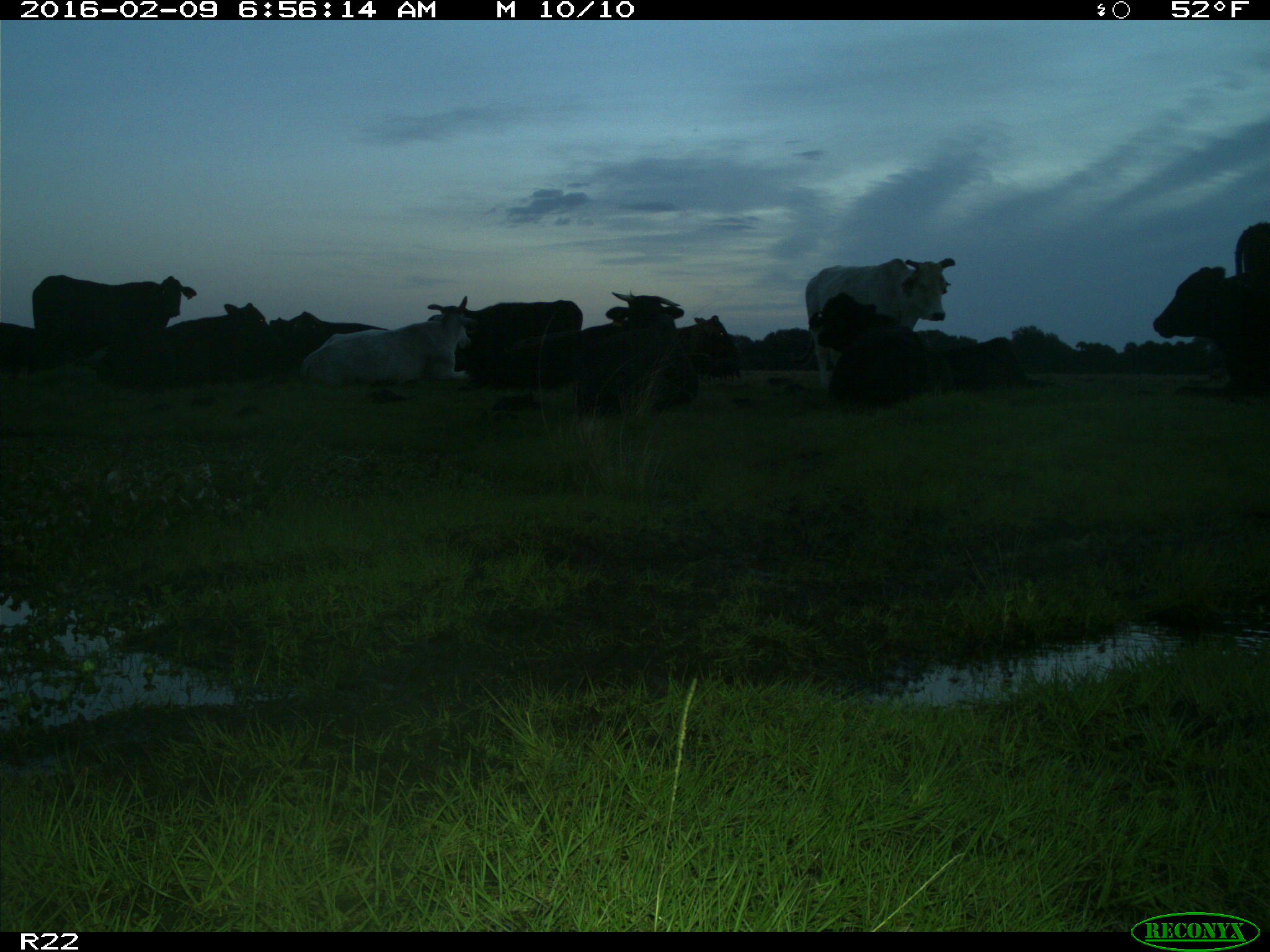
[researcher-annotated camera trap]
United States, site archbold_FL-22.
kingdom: Animalia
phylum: Chordata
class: Mammalia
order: Artiodactyla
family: Bovidae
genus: Bos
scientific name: Bos taurus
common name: domestic cow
Bos taurus (domestic cow).